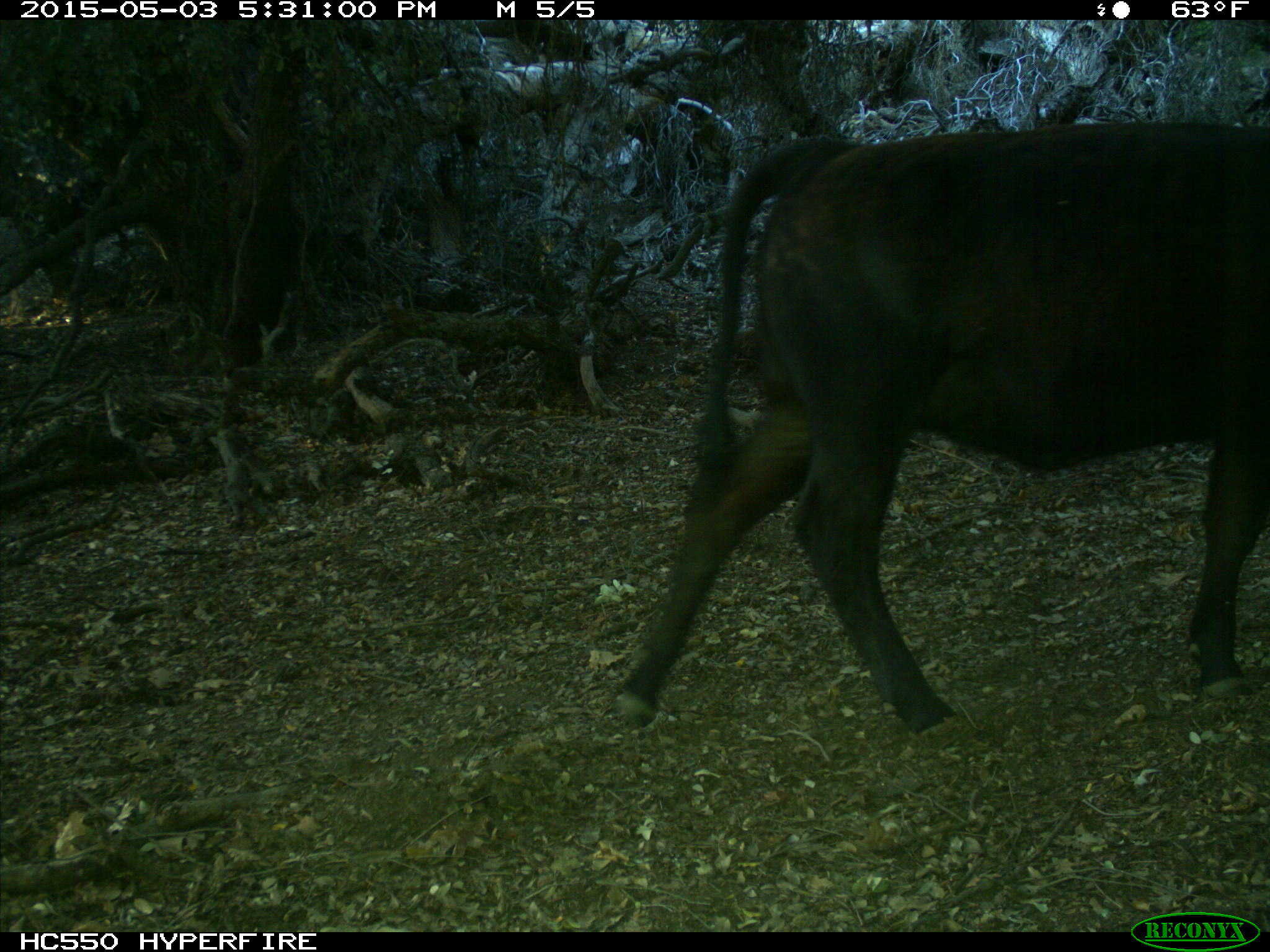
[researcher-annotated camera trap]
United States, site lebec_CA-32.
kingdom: Animalia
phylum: Chordata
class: Mammalia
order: Artiodactyla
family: Bovidae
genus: Bos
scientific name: Bos taurus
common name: domestic cow